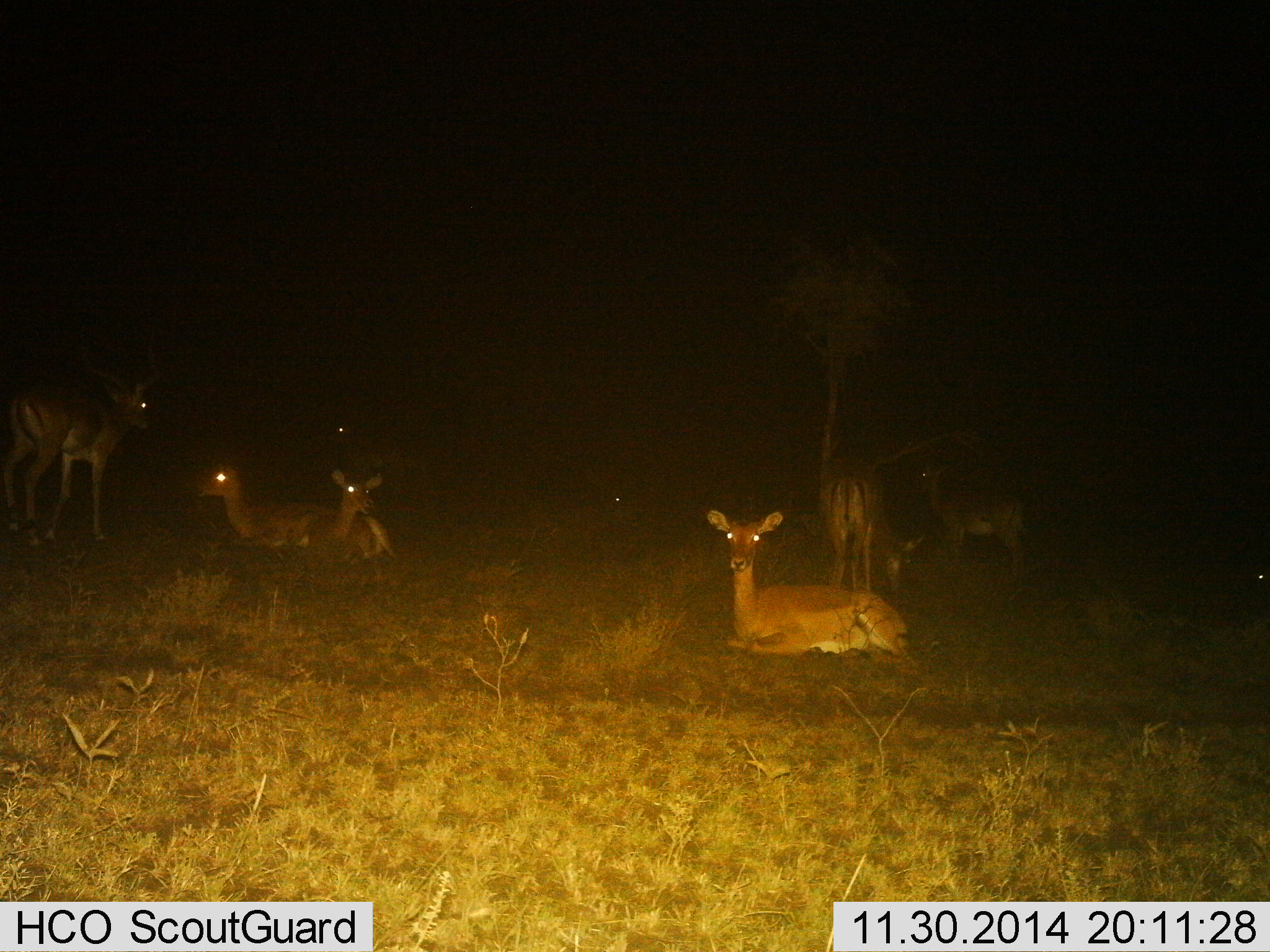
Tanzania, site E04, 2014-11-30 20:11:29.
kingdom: Animalia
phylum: Chordata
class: Mammalia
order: Artiodactyla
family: Bovidae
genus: Aepyceros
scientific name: Aepyceros melampus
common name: impala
Impala (Aepyceros melampus), count 7. Behavior (volunteer vote fractions): standing 70%, resting 100%, moving 10%, interacting 0%. Young present (vote fraction): 10%. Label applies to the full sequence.